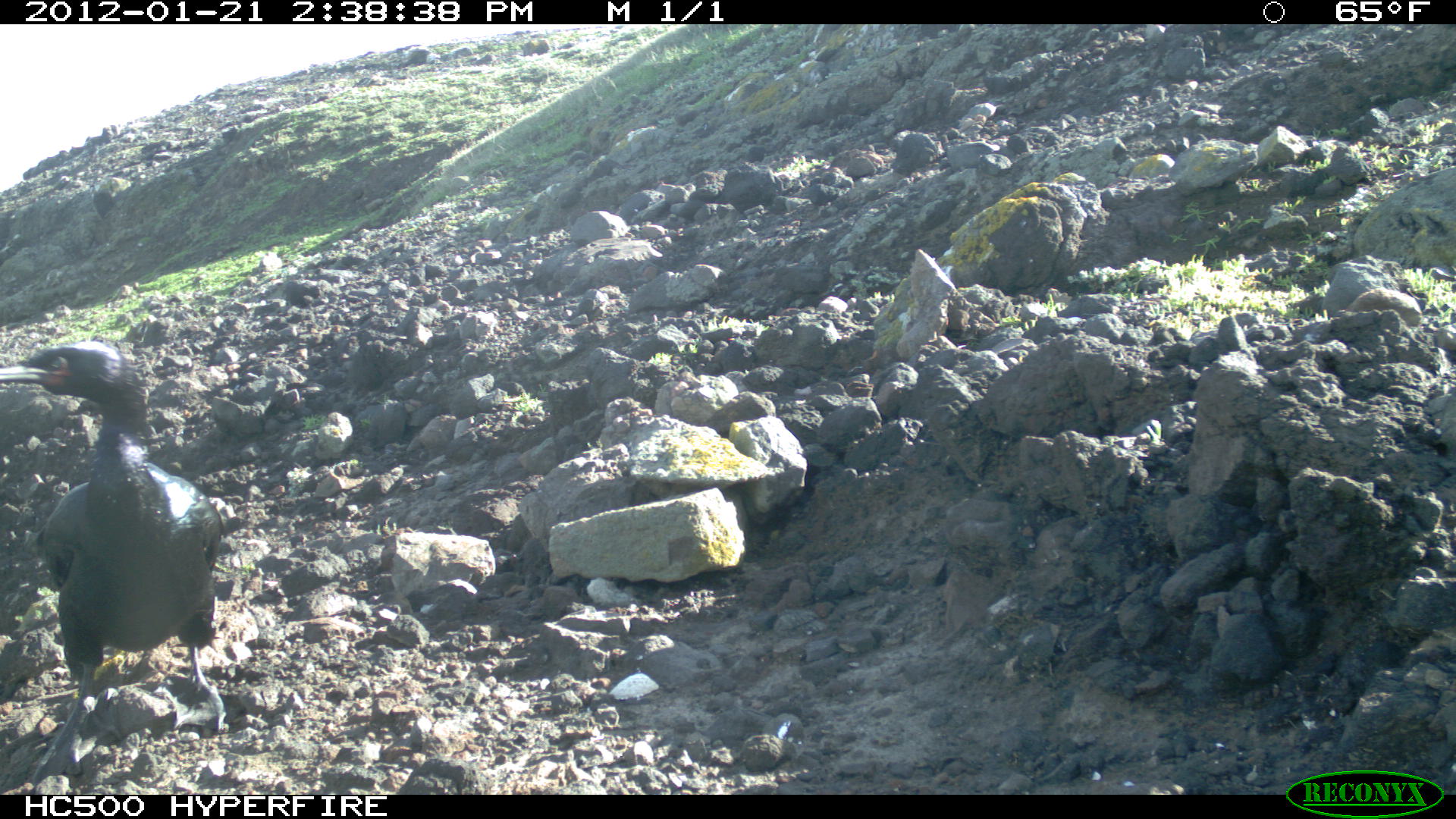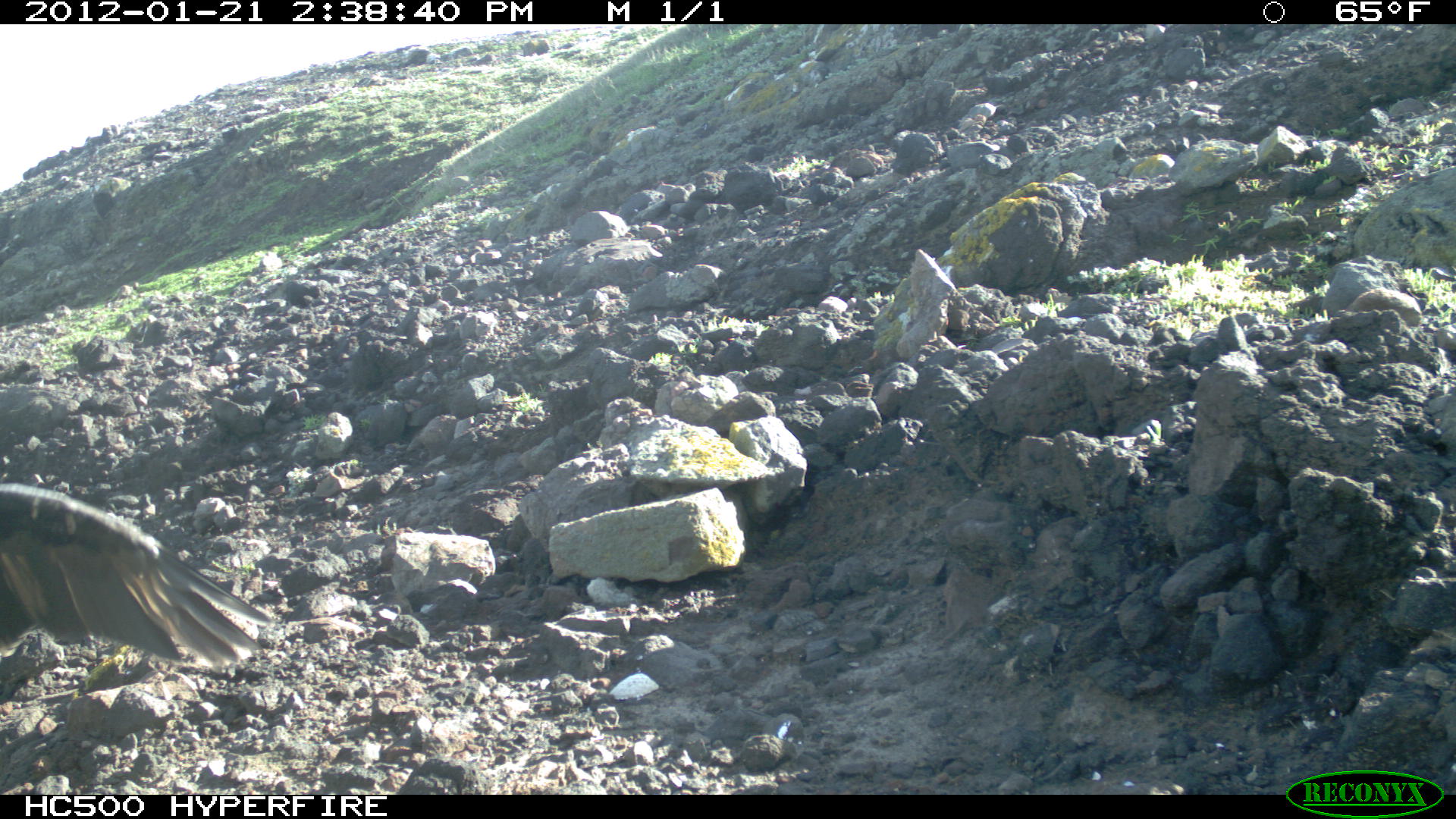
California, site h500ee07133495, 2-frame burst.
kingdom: Animalia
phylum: Chordata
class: Aves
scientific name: Aves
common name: bird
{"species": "bird (Aves)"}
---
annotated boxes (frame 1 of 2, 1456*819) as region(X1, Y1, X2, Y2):
bird: region(0, 341, 246, 792)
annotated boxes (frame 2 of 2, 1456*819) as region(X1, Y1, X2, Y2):
bird: region(0, 482, 272, 673)